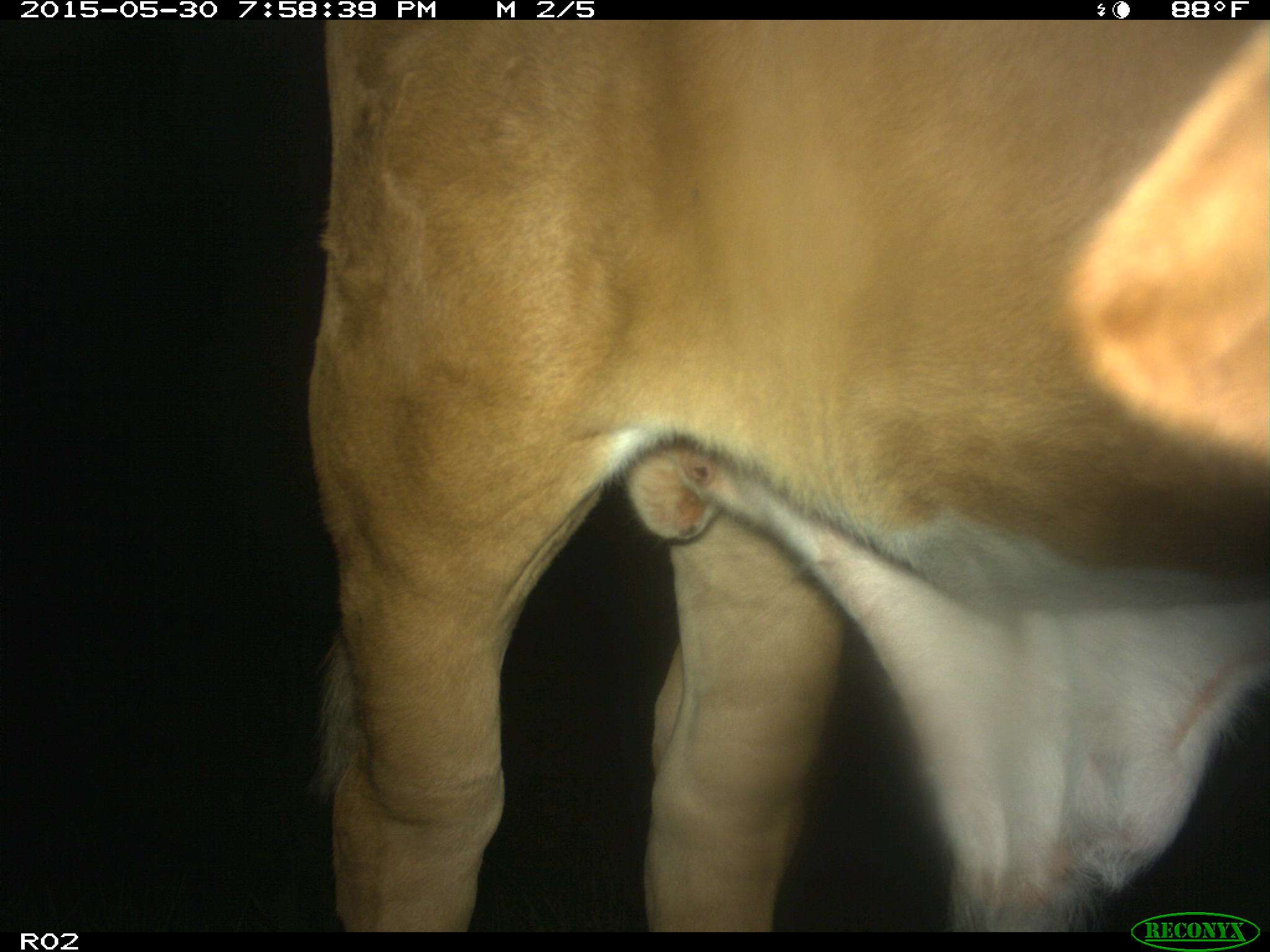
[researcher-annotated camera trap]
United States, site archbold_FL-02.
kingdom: Animalia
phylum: Chordata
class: Mammalia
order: Artiodactyla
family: Bovidae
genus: Bos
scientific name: Bos taurus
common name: domestic cow